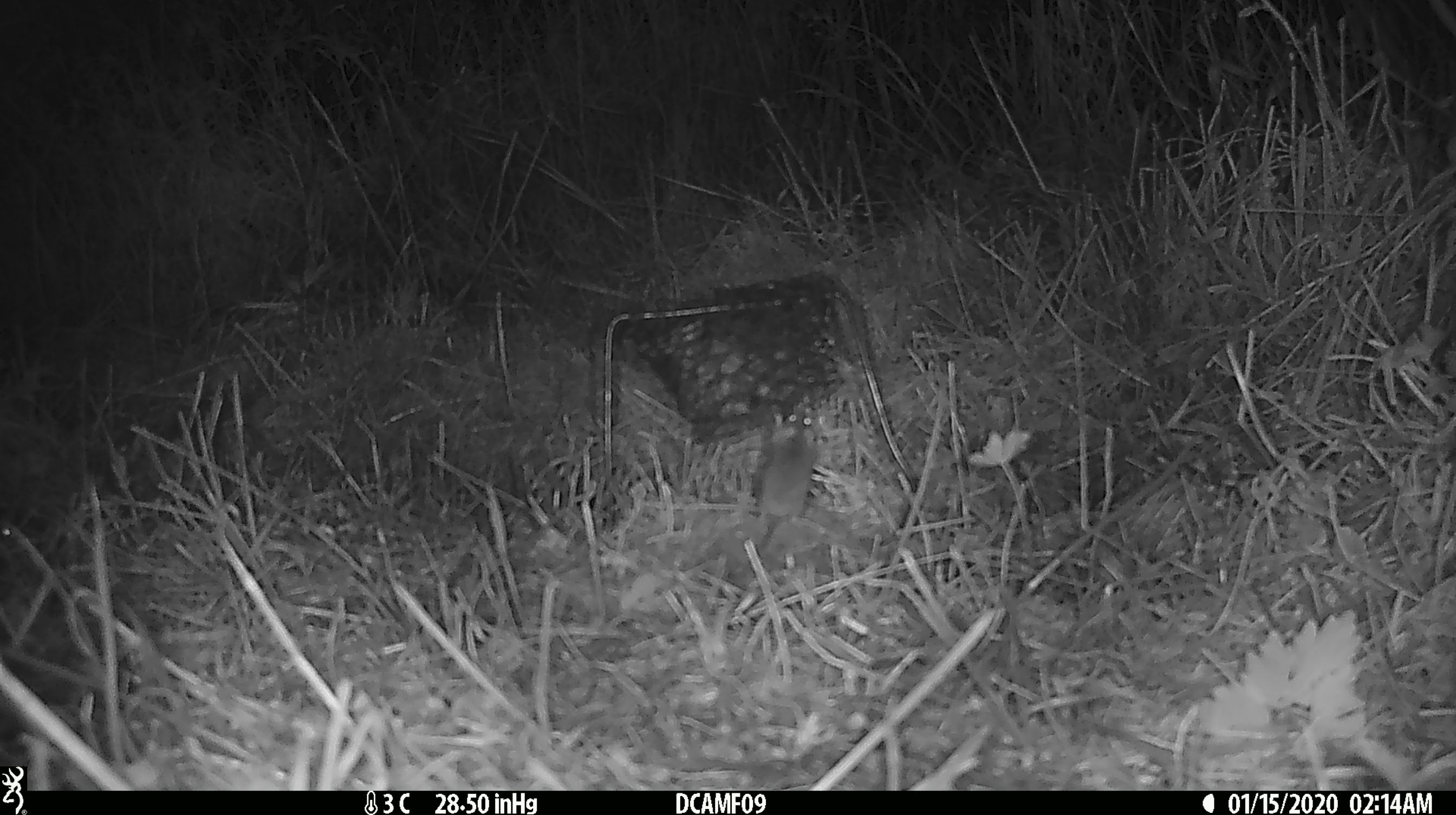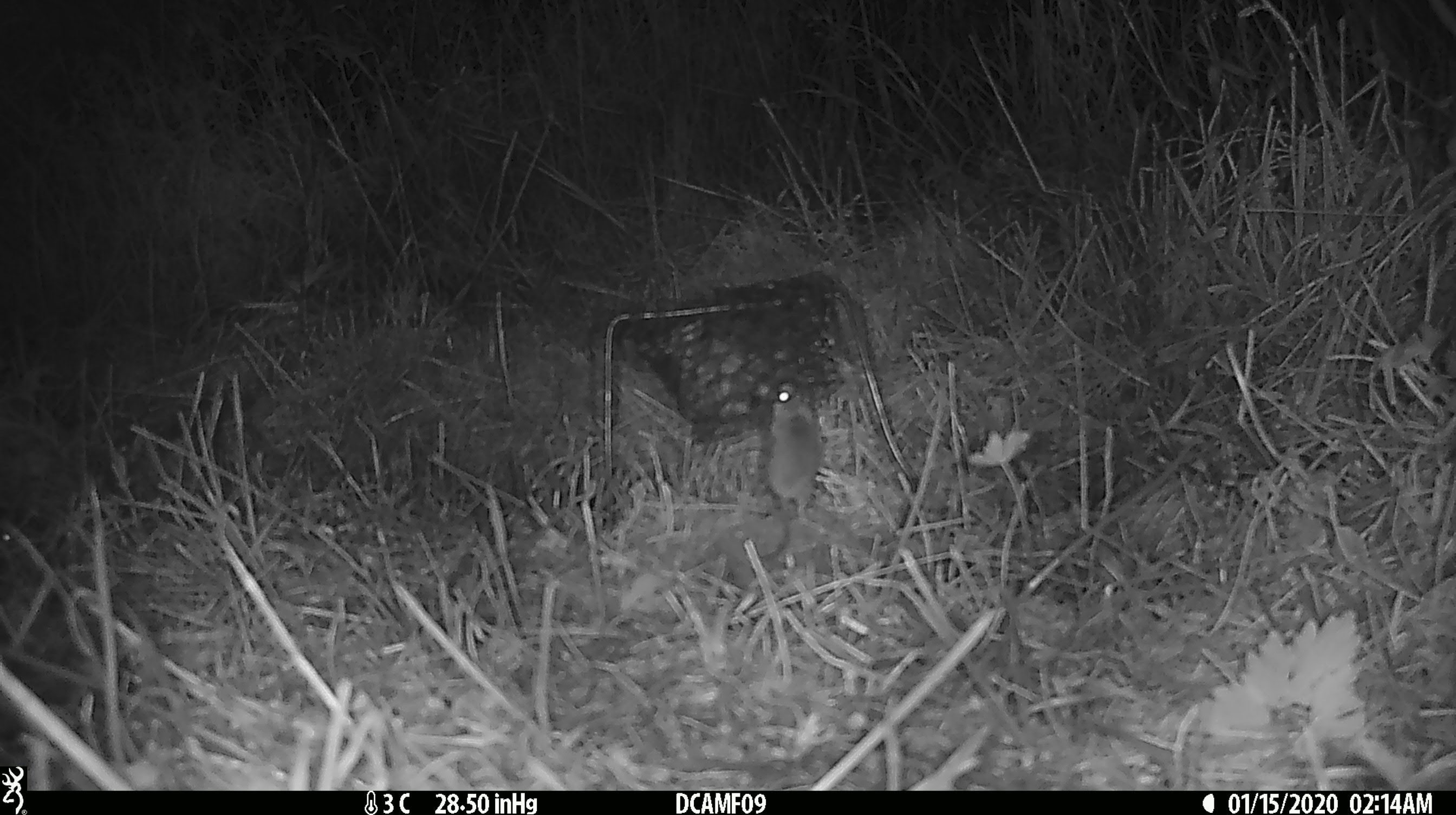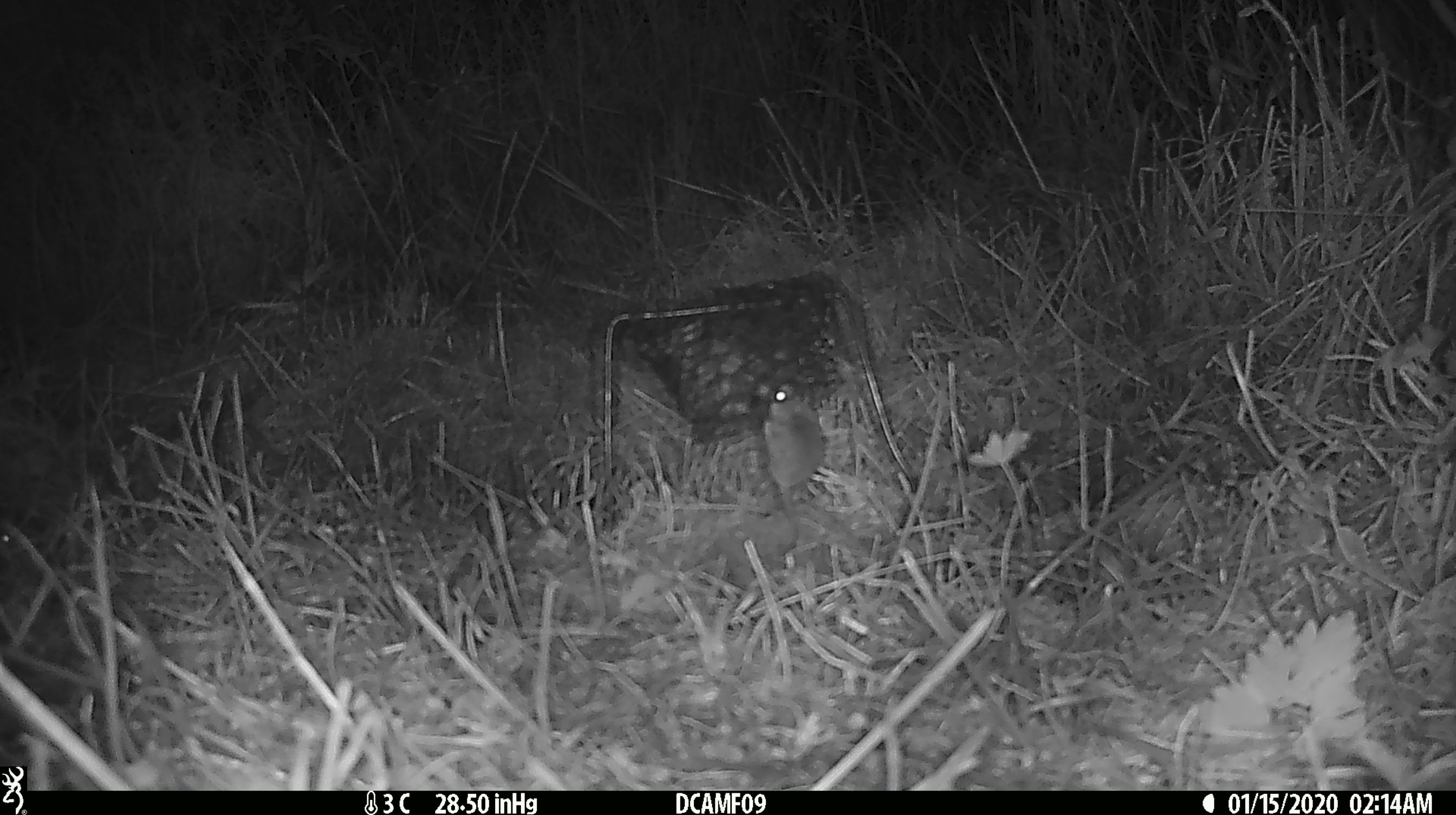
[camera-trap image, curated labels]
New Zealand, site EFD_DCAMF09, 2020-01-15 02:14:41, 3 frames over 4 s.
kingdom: Animalia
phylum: Chordata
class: Mammalia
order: Rodentia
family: Muridae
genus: Mus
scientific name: Mus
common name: mouse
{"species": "mouse (Mus)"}